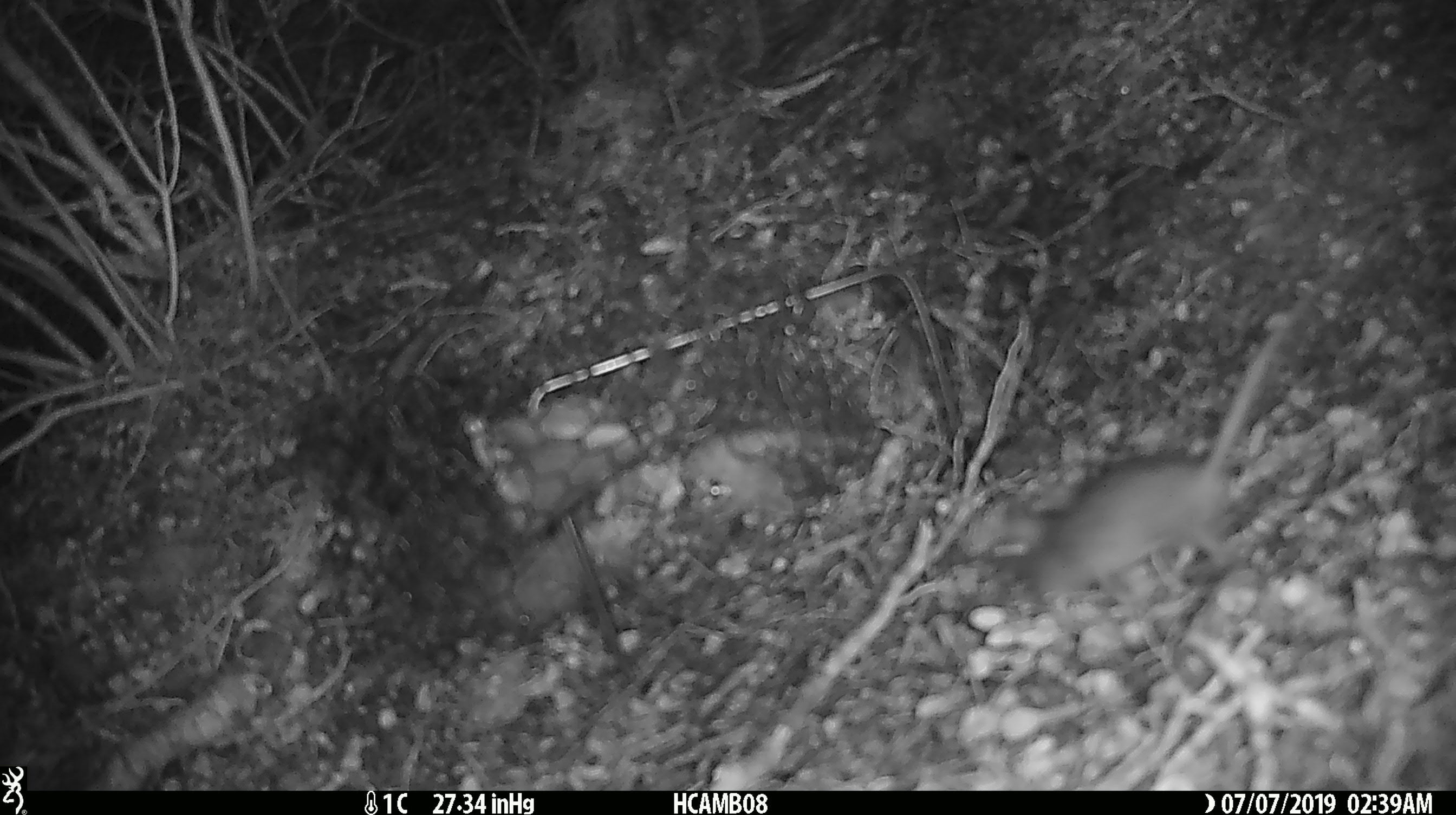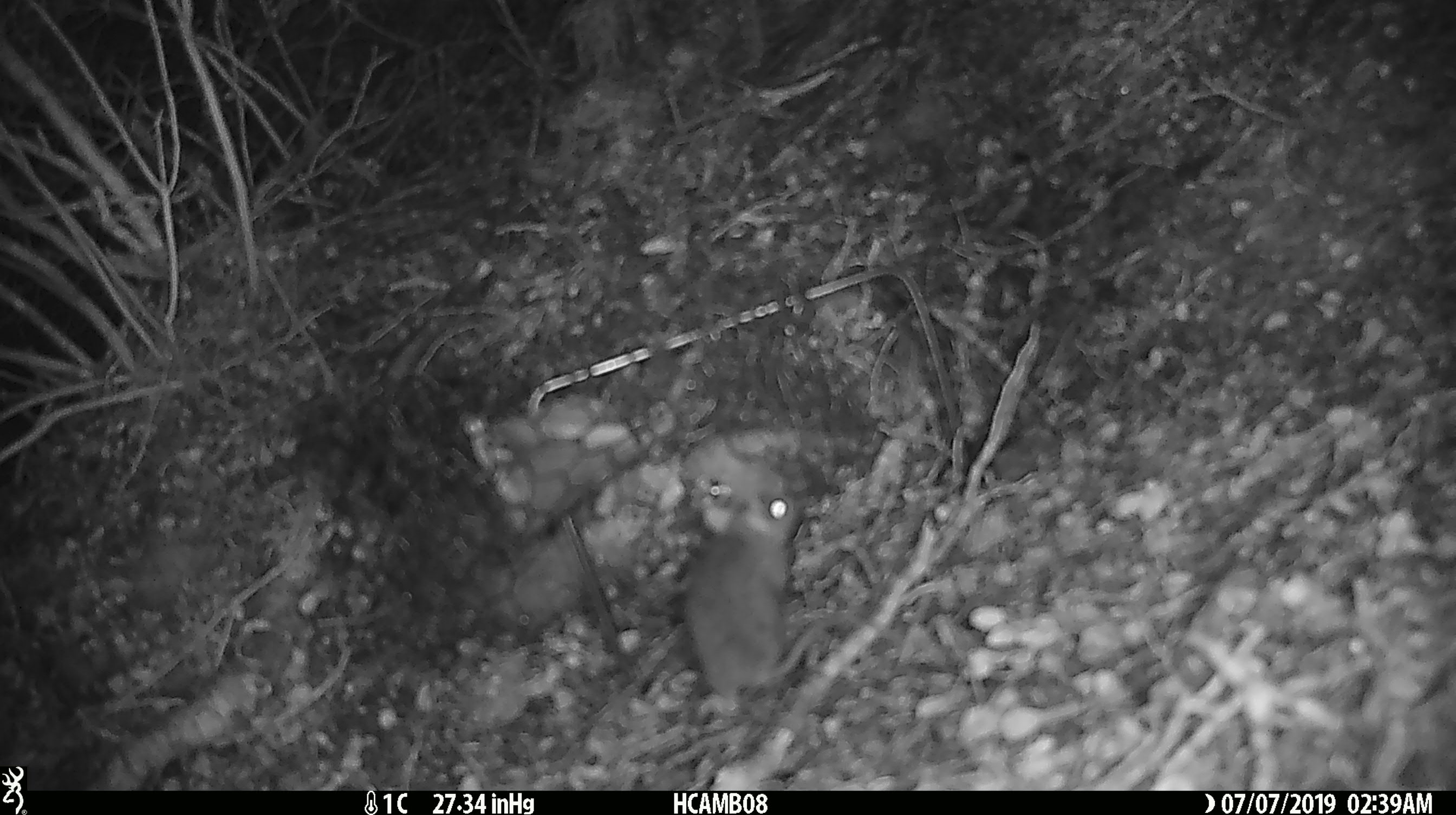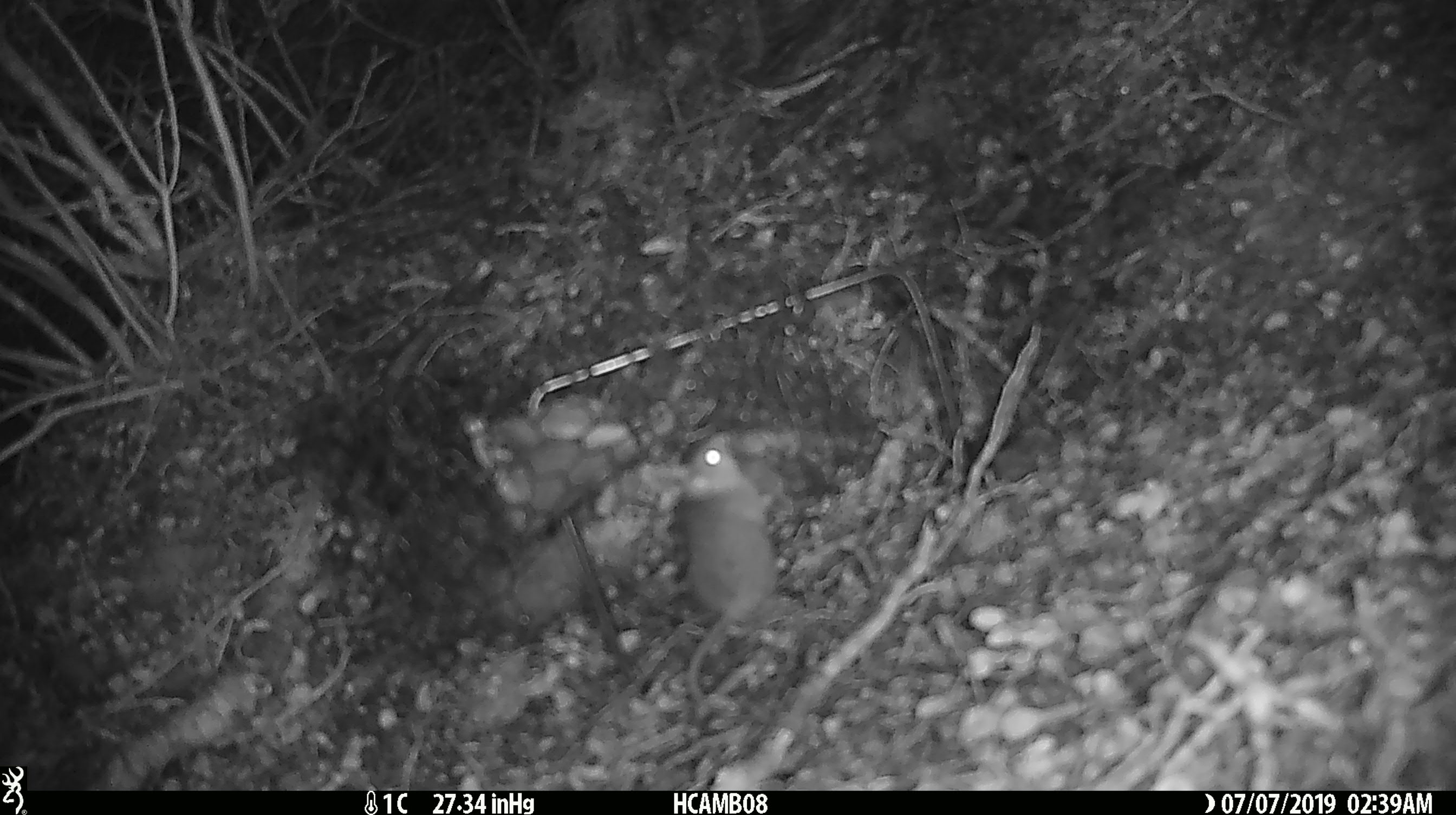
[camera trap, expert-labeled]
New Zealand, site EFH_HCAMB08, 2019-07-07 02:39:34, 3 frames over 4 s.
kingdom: Animalia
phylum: Chordata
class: Mammalia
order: Rodentia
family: Muridae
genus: Mus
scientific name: Mus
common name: mouse